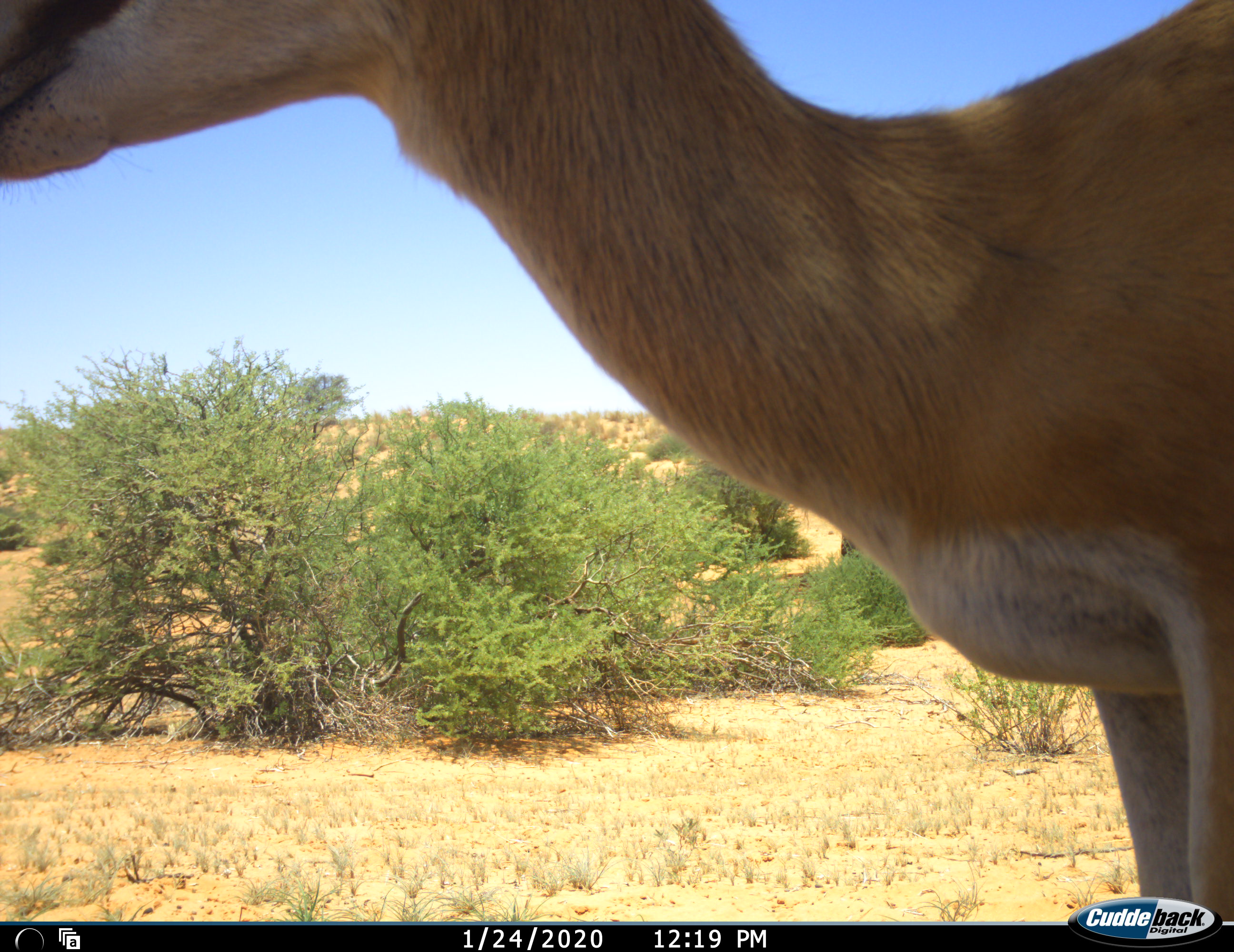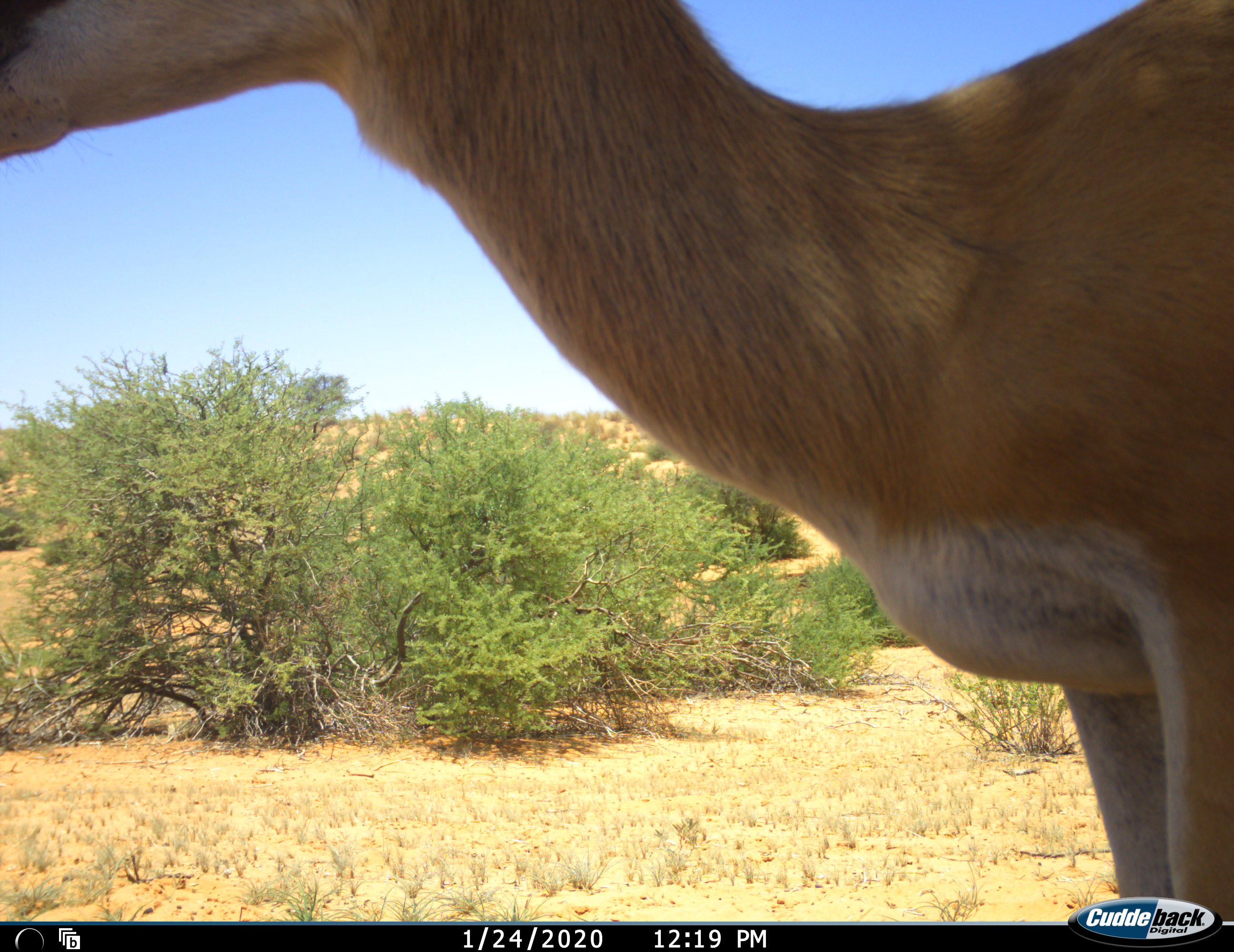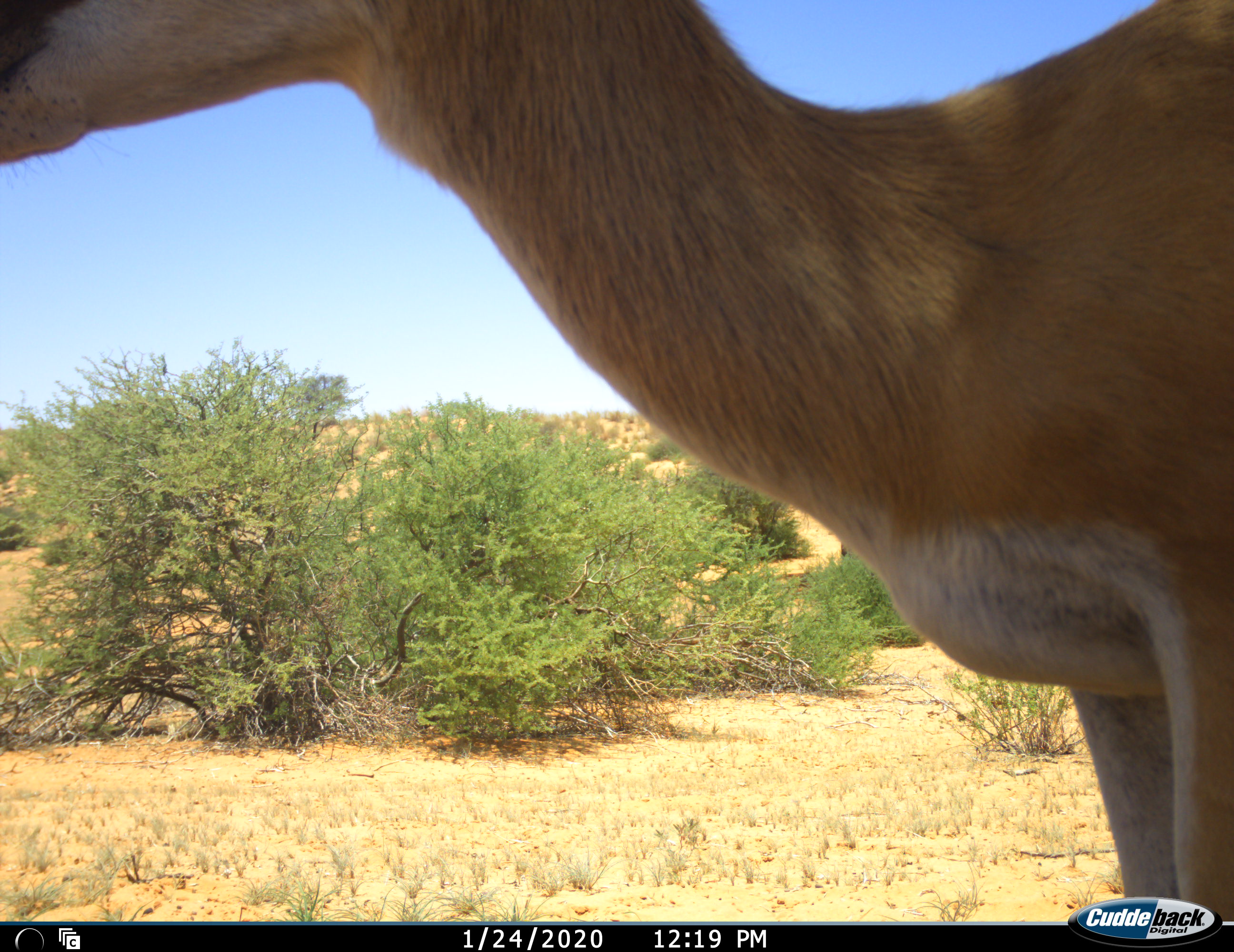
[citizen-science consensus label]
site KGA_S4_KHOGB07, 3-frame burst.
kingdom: Animalia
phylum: Chordata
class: Mammalia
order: Artiodactyla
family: Bovidae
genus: Antidorcas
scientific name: Antidorcas marsupialis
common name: springbok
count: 1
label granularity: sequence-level